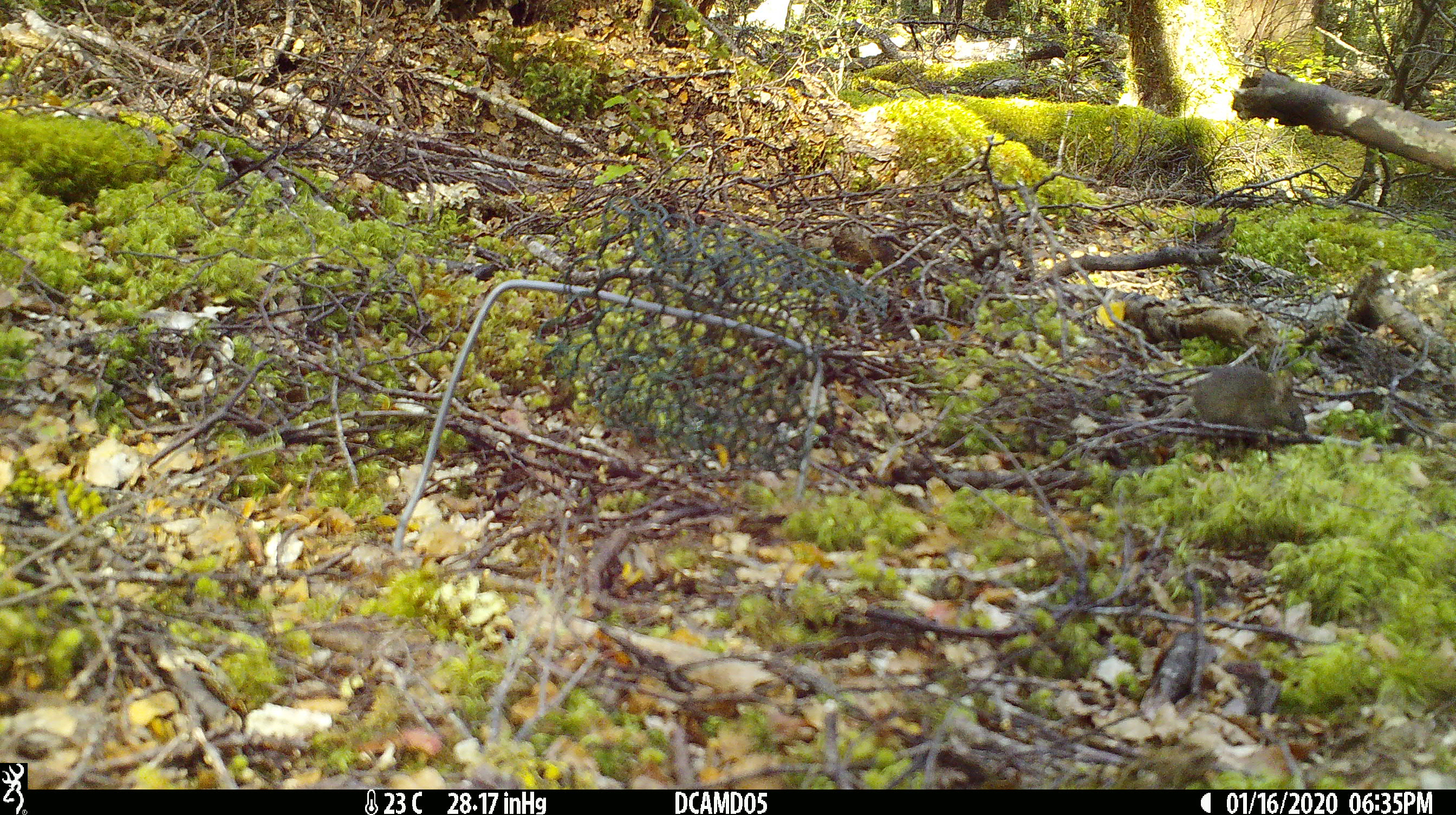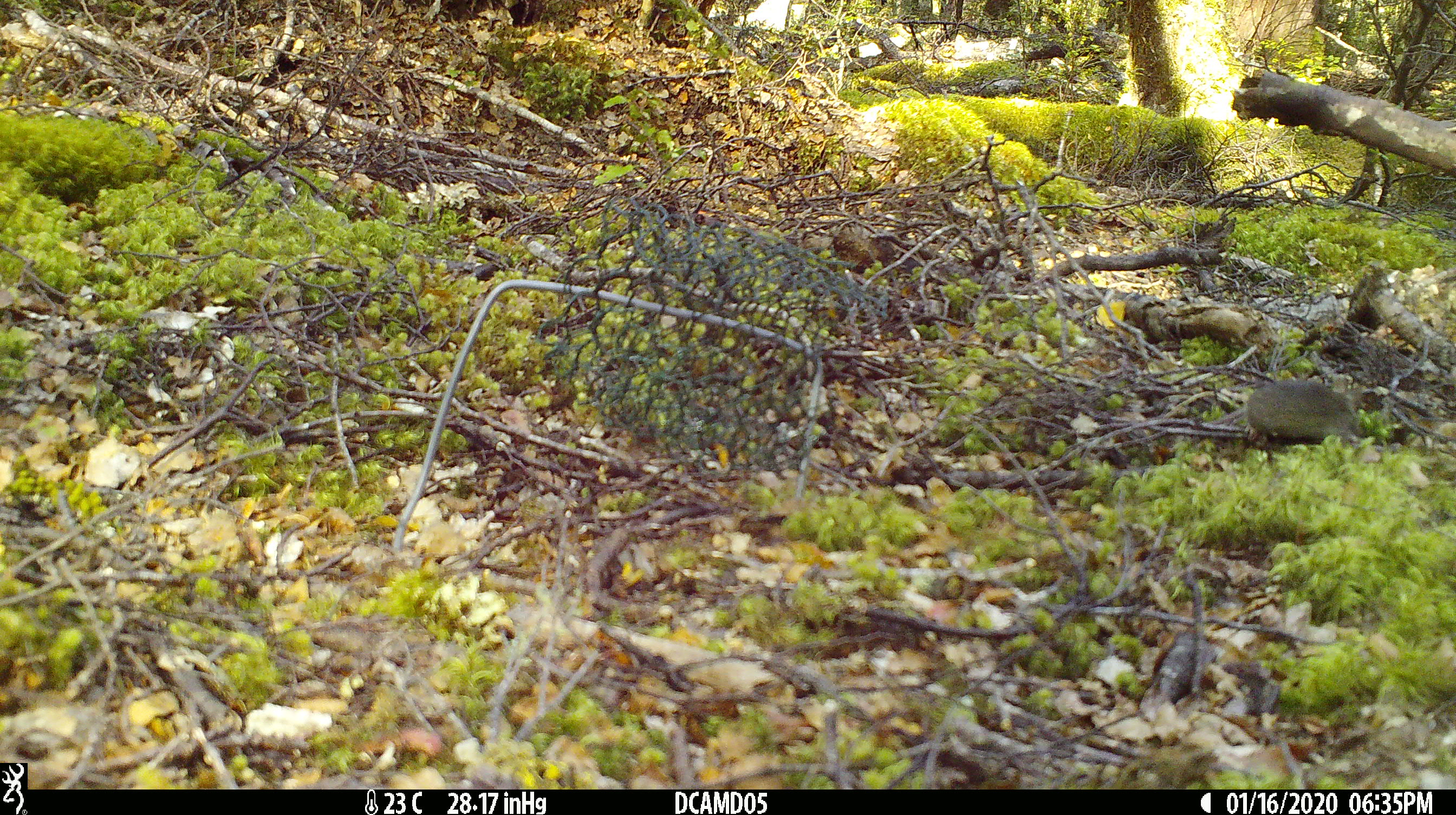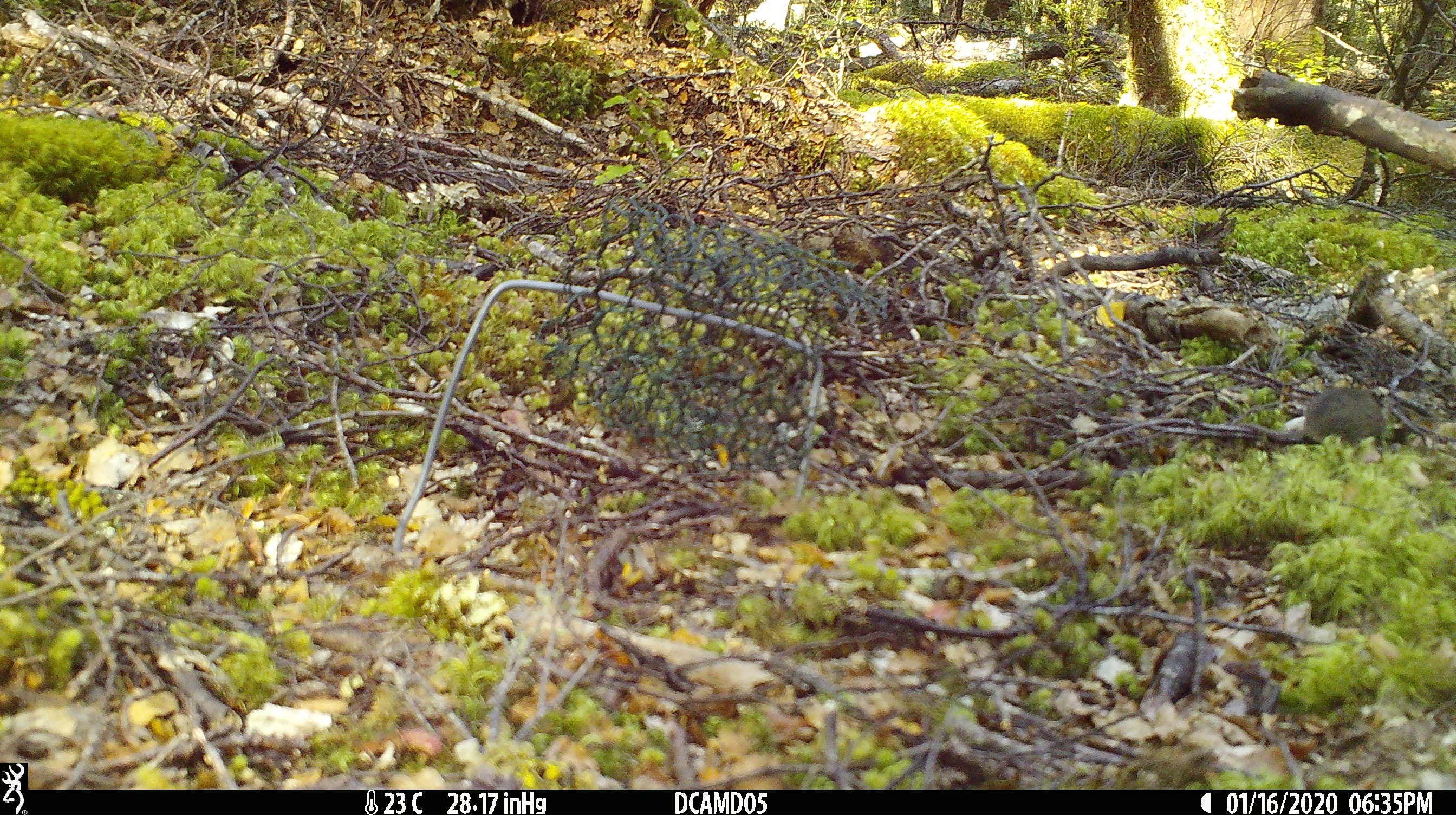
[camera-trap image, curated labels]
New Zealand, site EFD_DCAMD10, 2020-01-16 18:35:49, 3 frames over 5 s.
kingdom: Animalia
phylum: Chordata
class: Mammalia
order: Rodentia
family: Muridae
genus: Mus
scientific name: Mus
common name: mouse